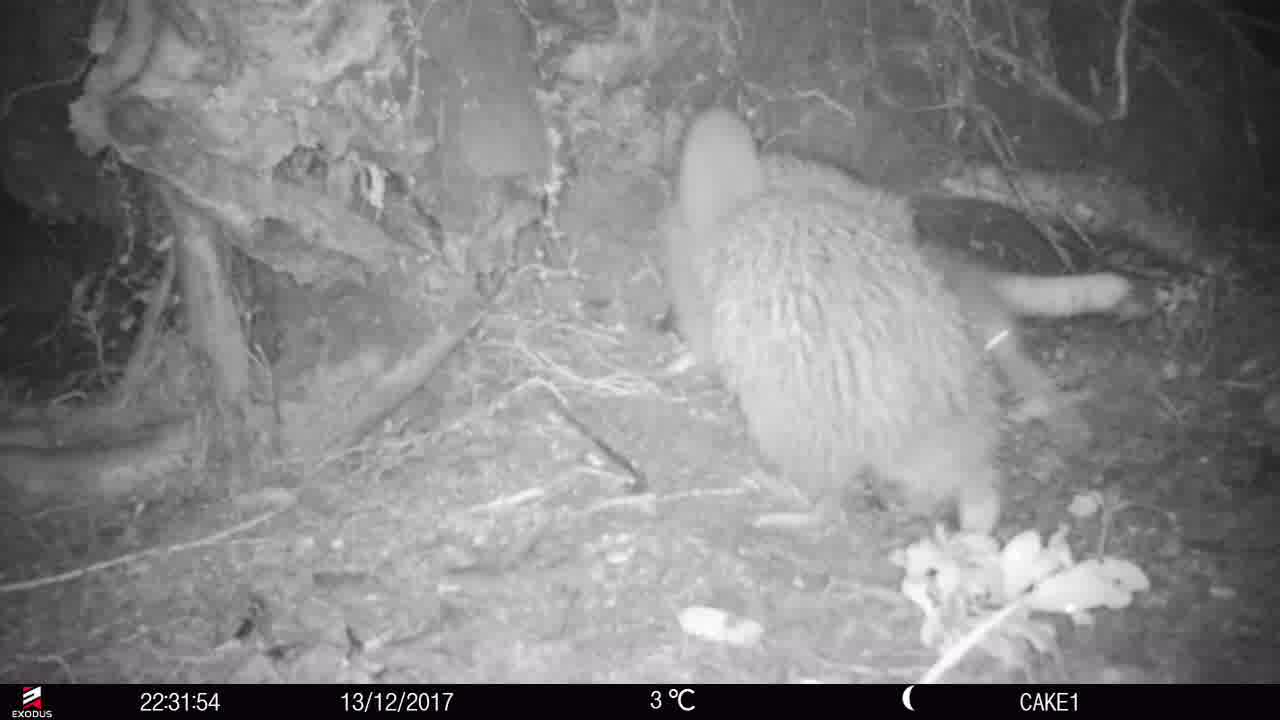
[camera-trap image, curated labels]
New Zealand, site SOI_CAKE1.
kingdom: Animalia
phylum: Chordata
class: Aves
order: Apterygiformes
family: Apterygidae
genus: Apteryx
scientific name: Apteryx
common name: kiwi